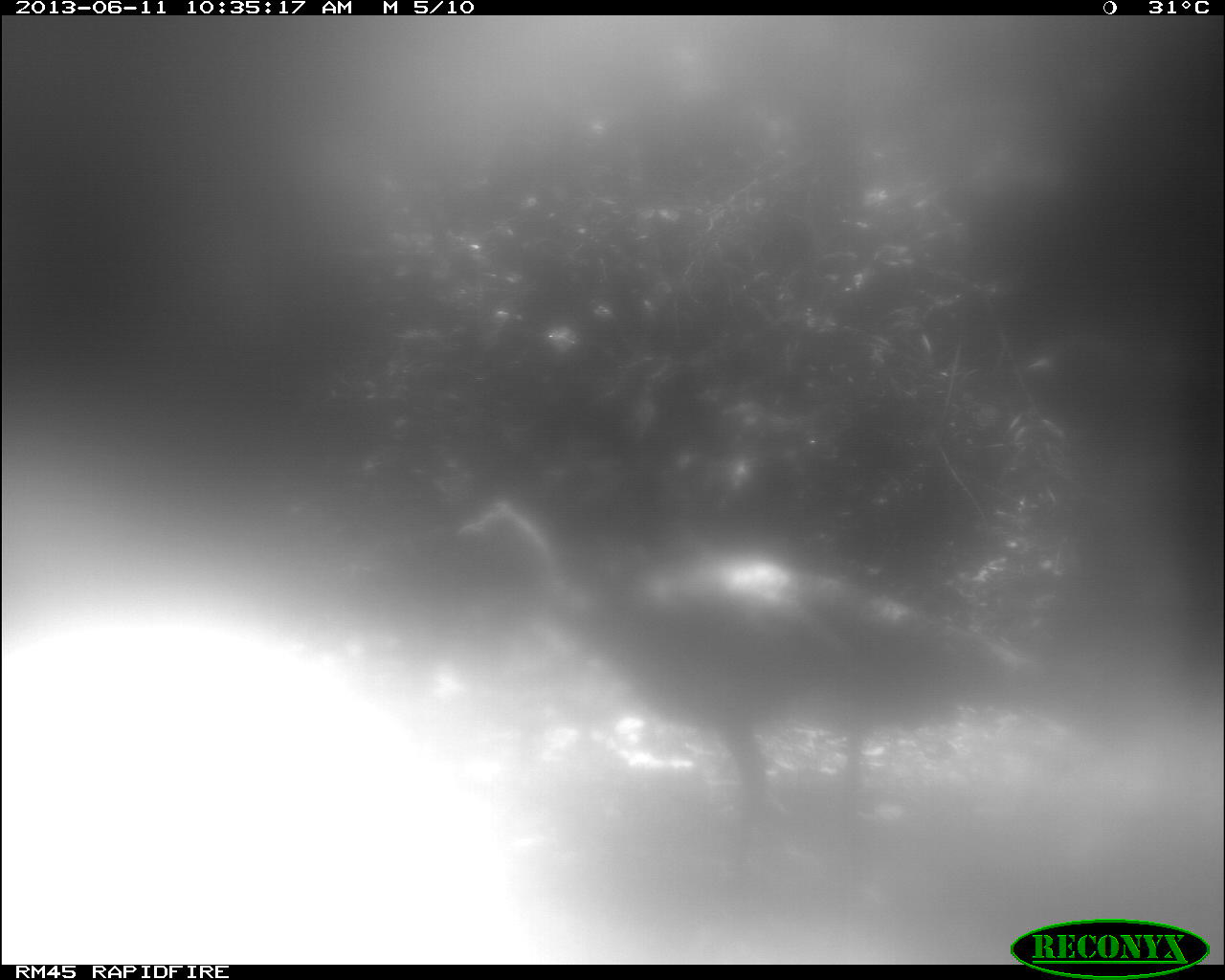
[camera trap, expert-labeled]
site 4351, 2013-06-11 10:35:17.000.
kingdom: Animalia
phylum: Chordata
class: Aves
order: Galliformes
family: Phasianidae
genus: Meleagris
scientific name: Meleagris ocellata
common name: ocellated turkey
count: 1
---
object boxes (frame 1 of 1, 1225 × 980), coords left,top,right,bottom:
meleagris ocellata: 446,495,1051,901